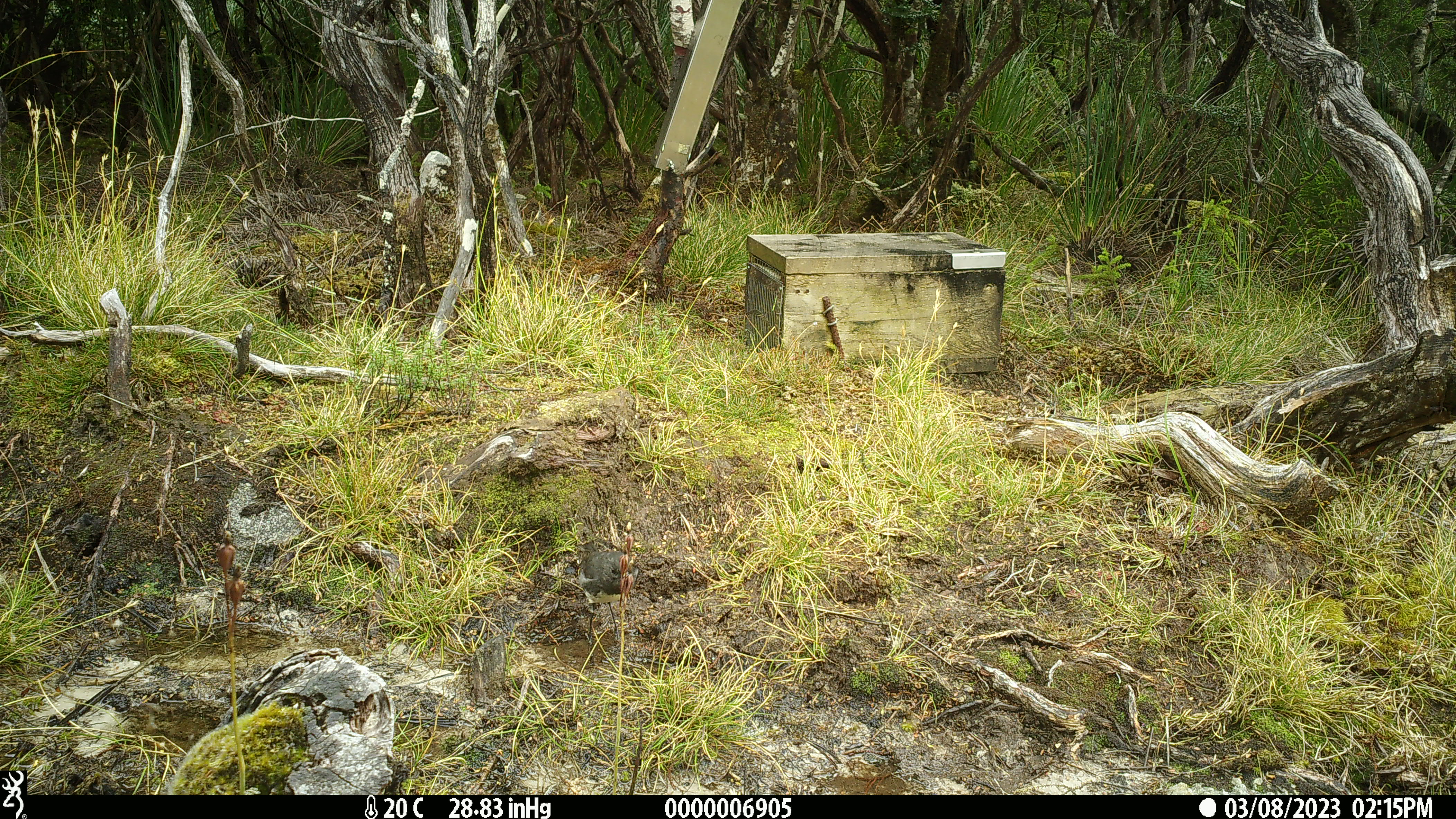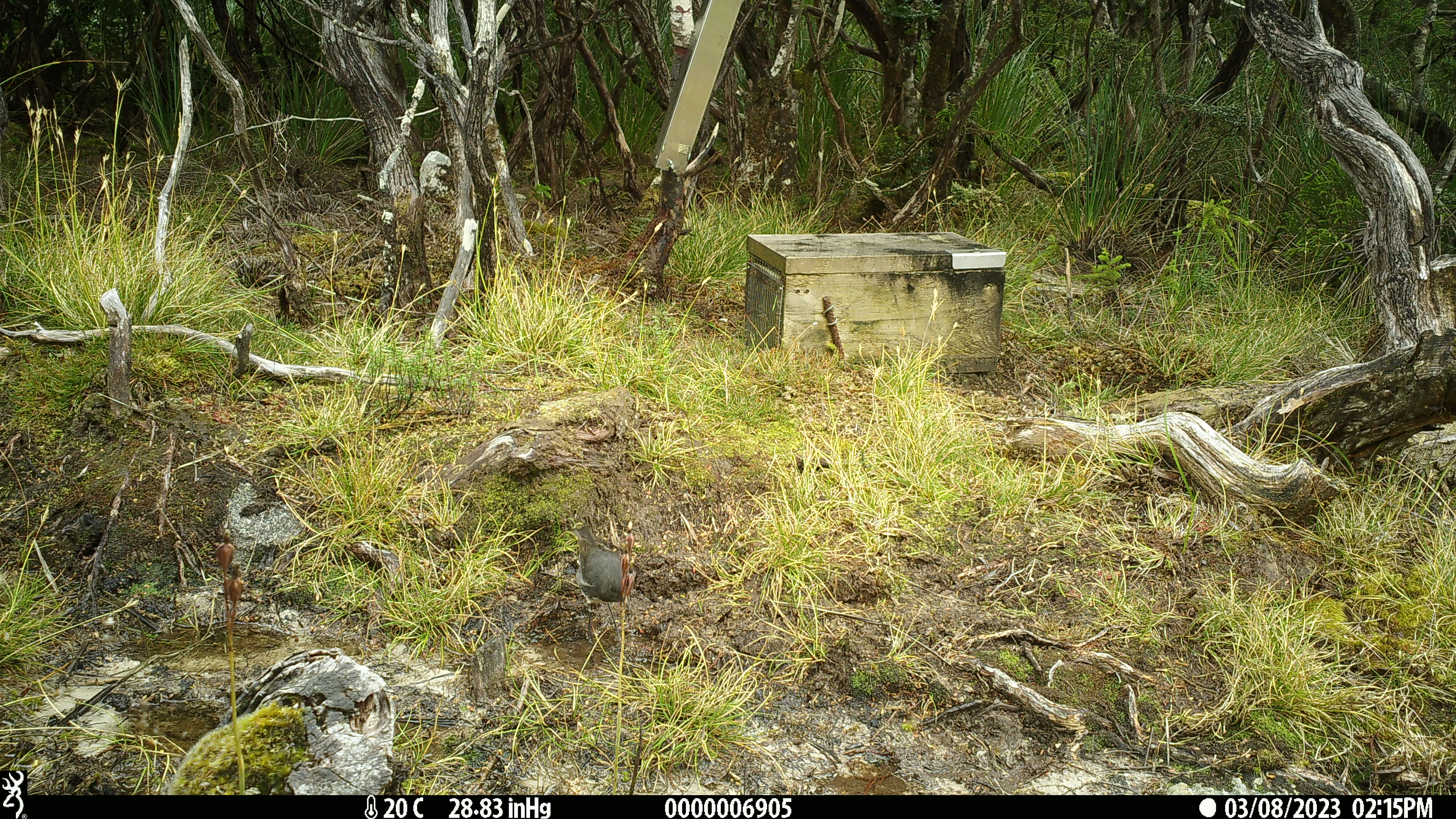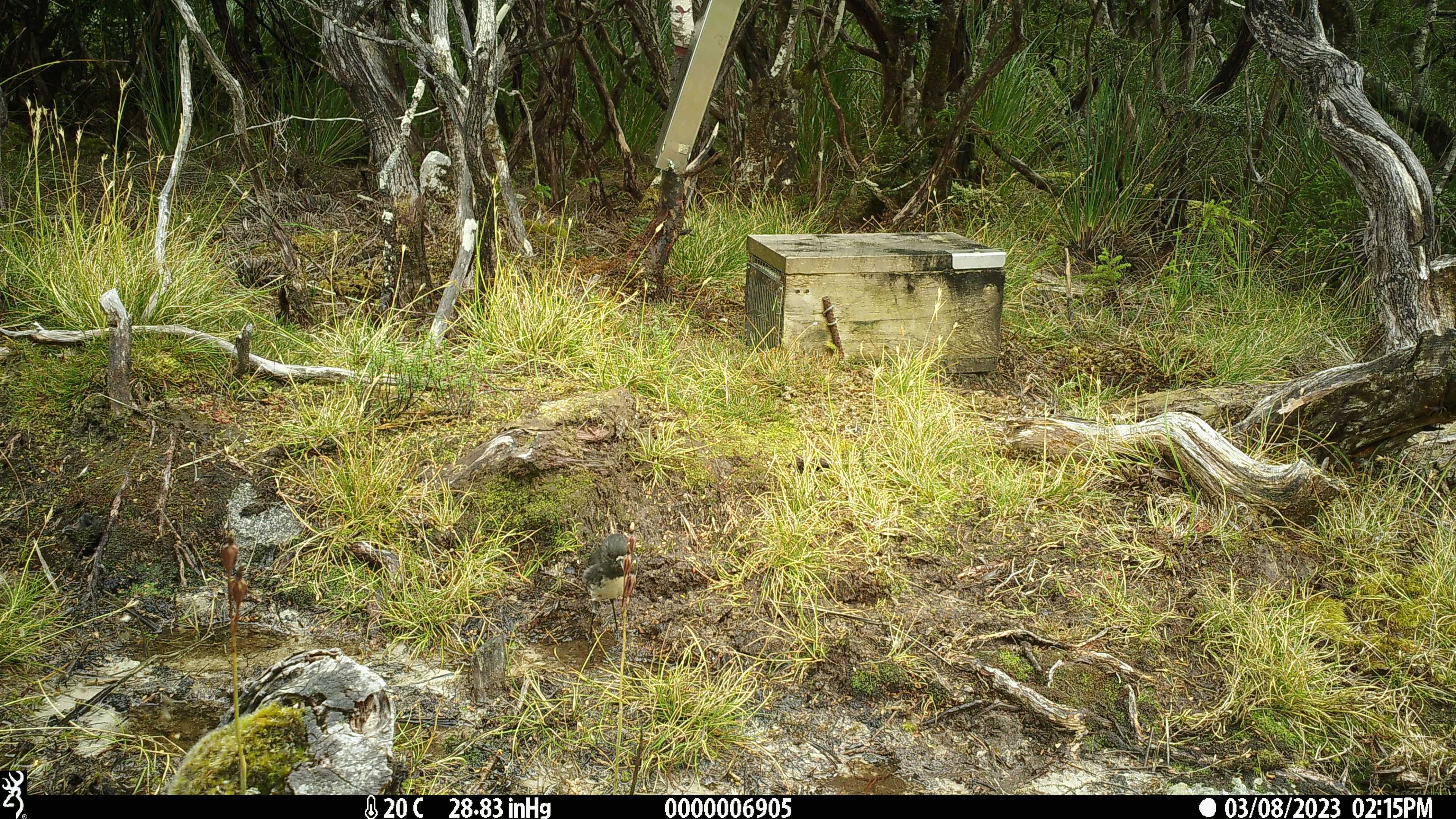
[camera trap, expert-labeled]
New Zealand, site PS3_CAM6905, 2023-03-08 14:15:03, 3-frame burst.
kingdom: Animalia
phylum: Chordata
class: Aves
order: Passeriformes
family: Petroicidae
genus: Petroica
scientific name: Petroica australis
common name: new zealand robin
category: robin